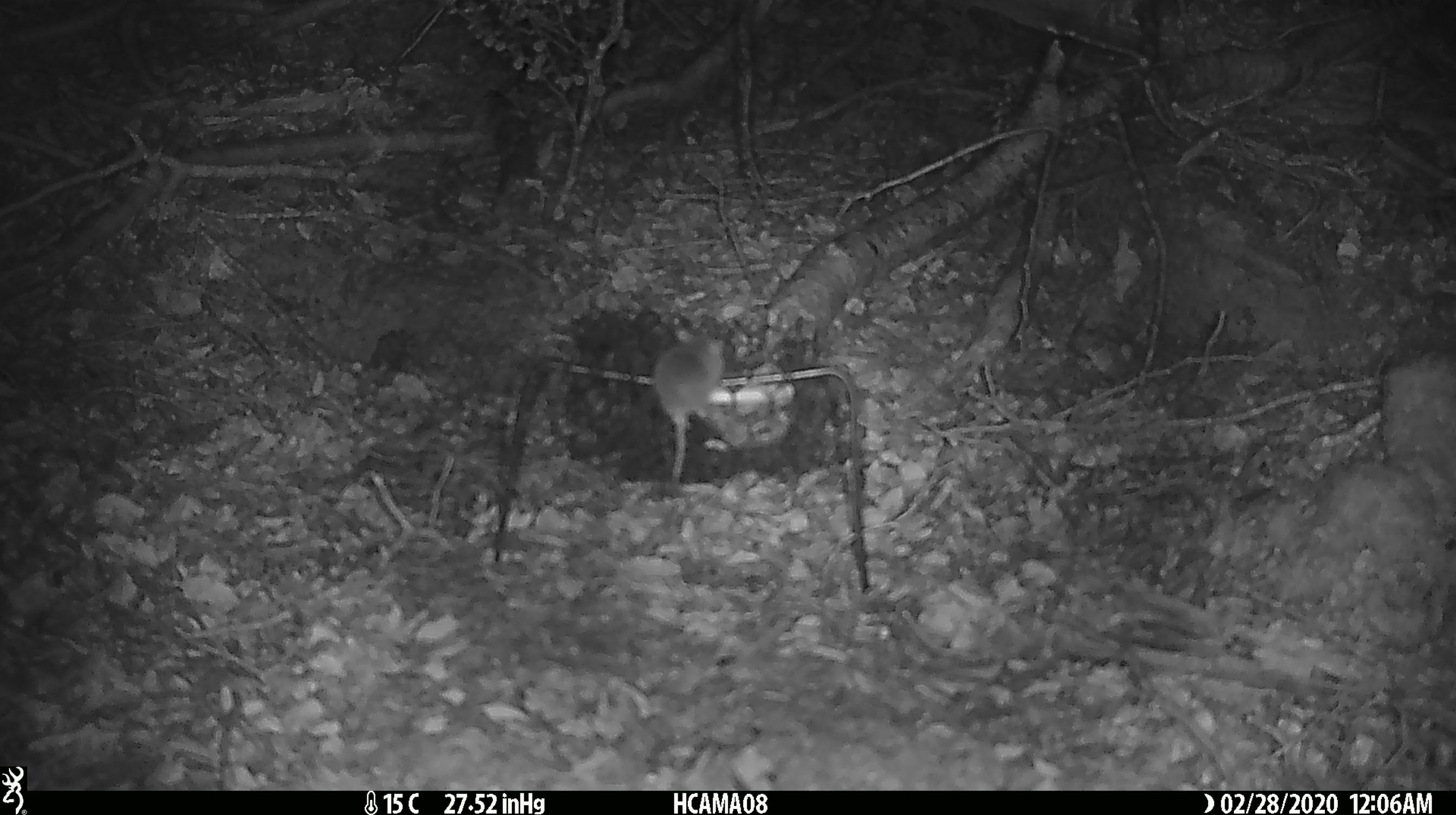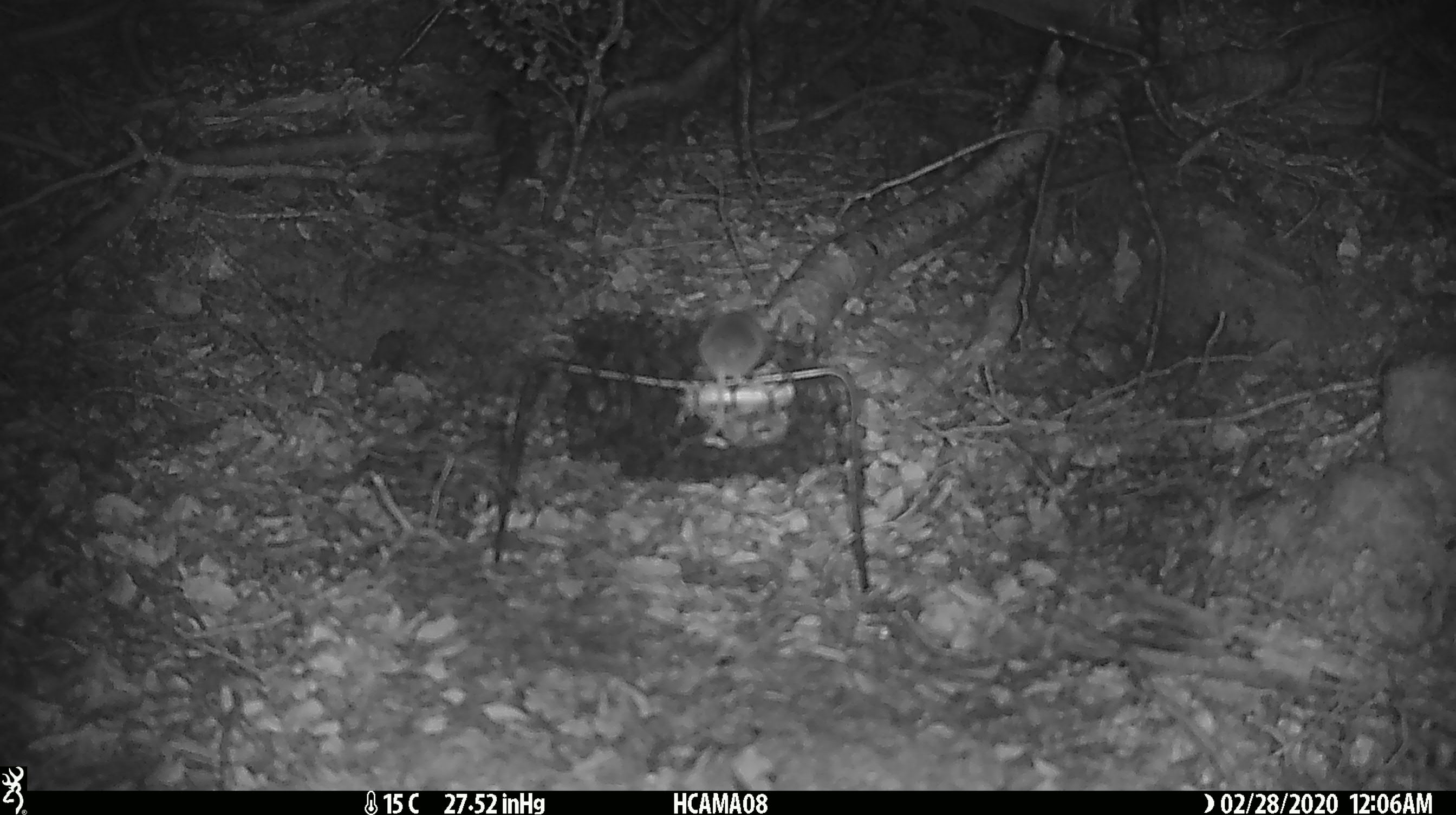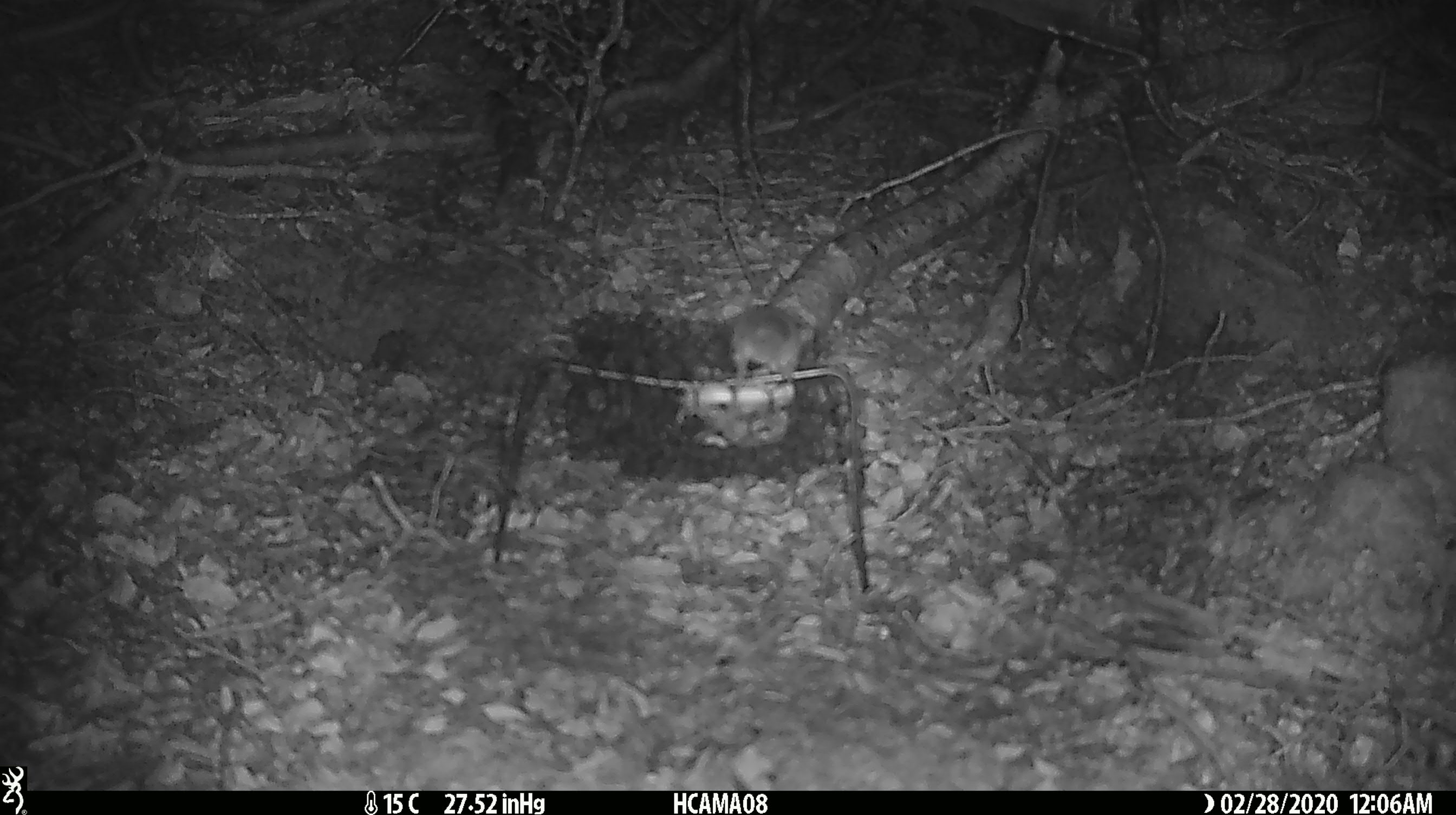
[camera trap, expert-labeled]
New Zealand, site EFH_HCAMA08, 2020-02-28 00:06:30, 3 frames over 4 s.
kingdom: Animalia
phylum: Chordata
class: Mammalia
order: Rodentia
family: Muridae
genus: Mus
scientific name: Mus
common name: mouse